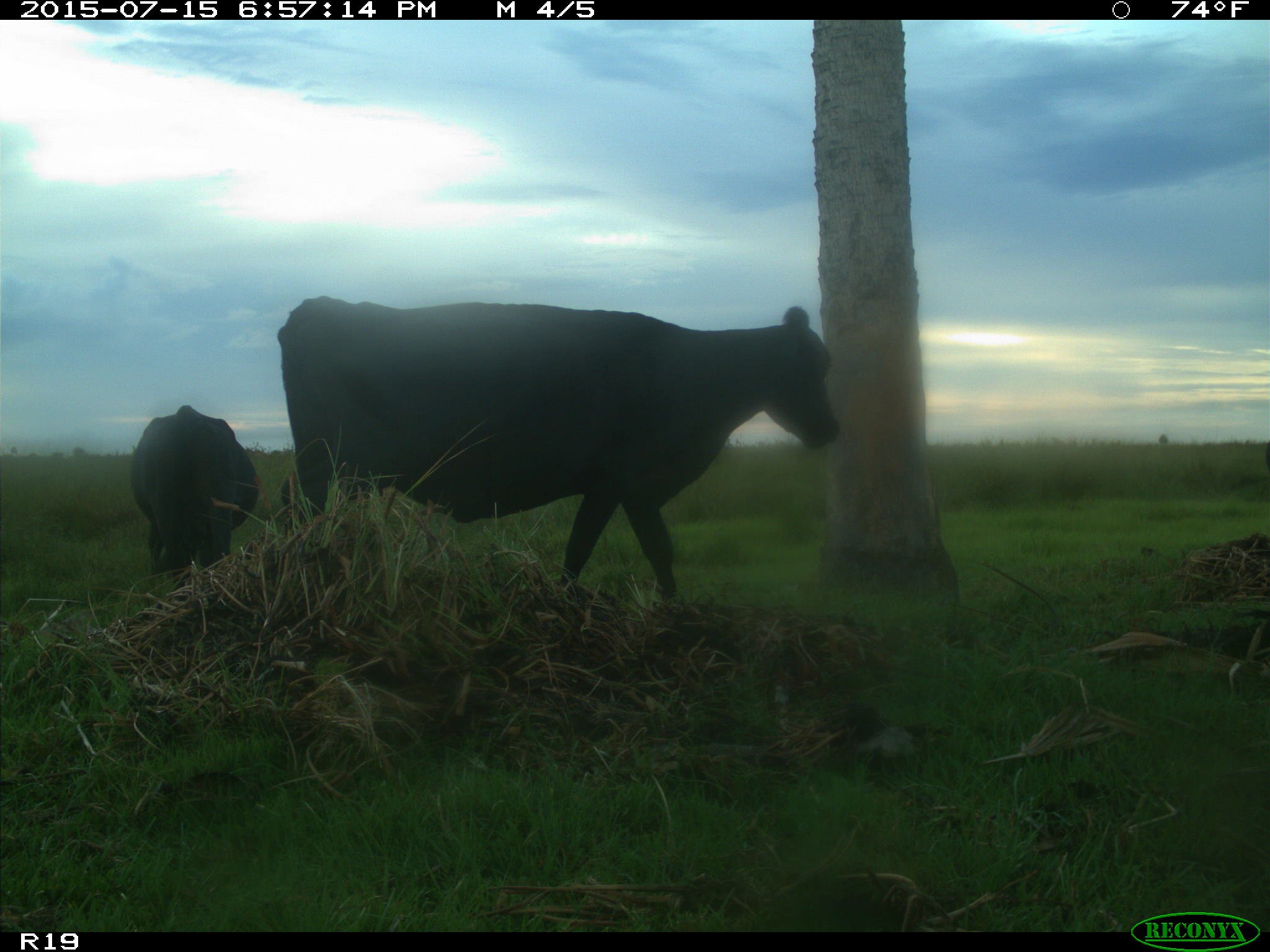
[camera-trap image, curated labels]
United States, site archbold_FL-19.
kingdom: Animalia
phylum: Chordata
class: Mammalia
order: Artiodactyla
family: Bovidae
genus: Bos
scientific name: Bos taurus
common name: domestic cow